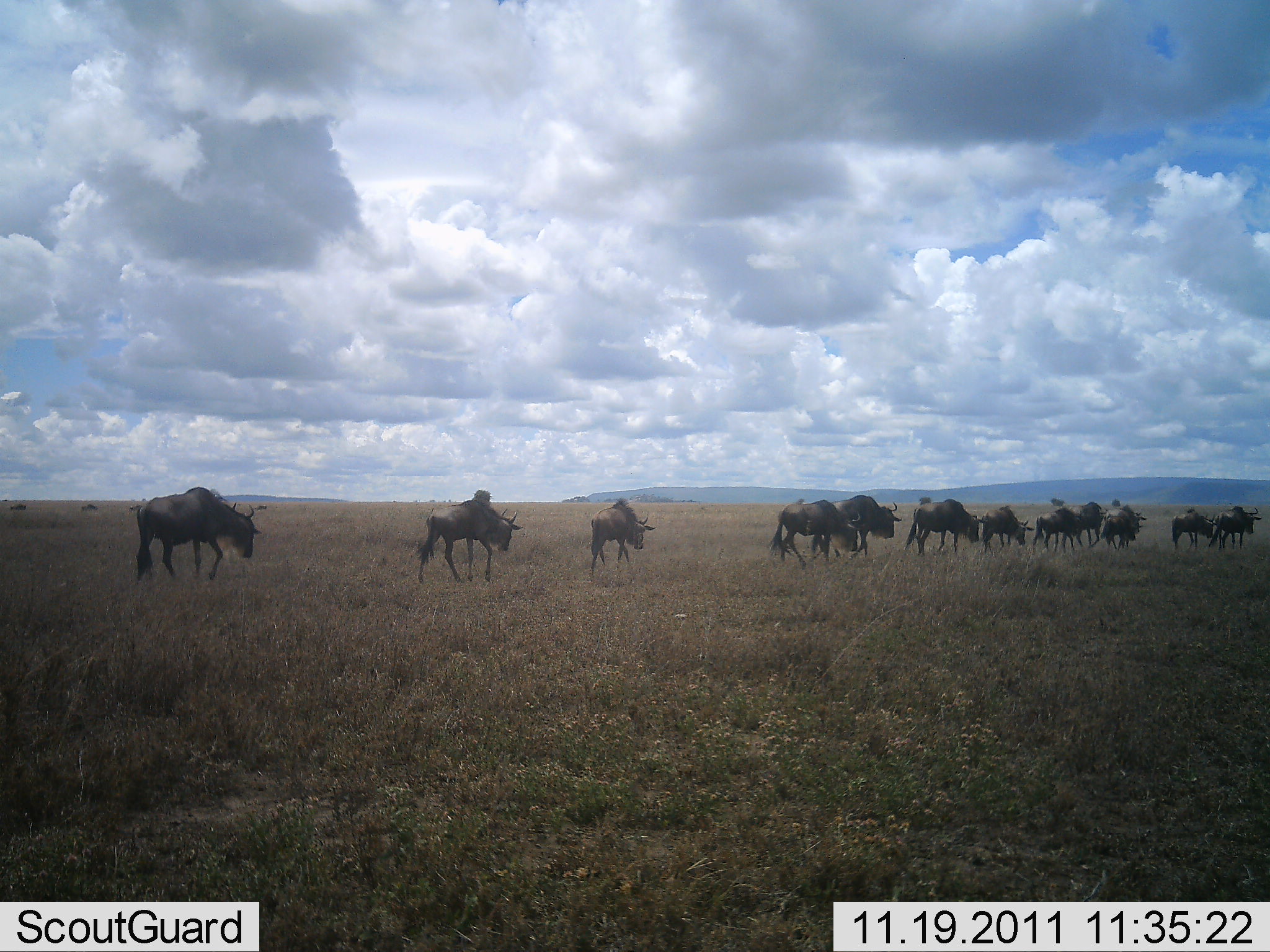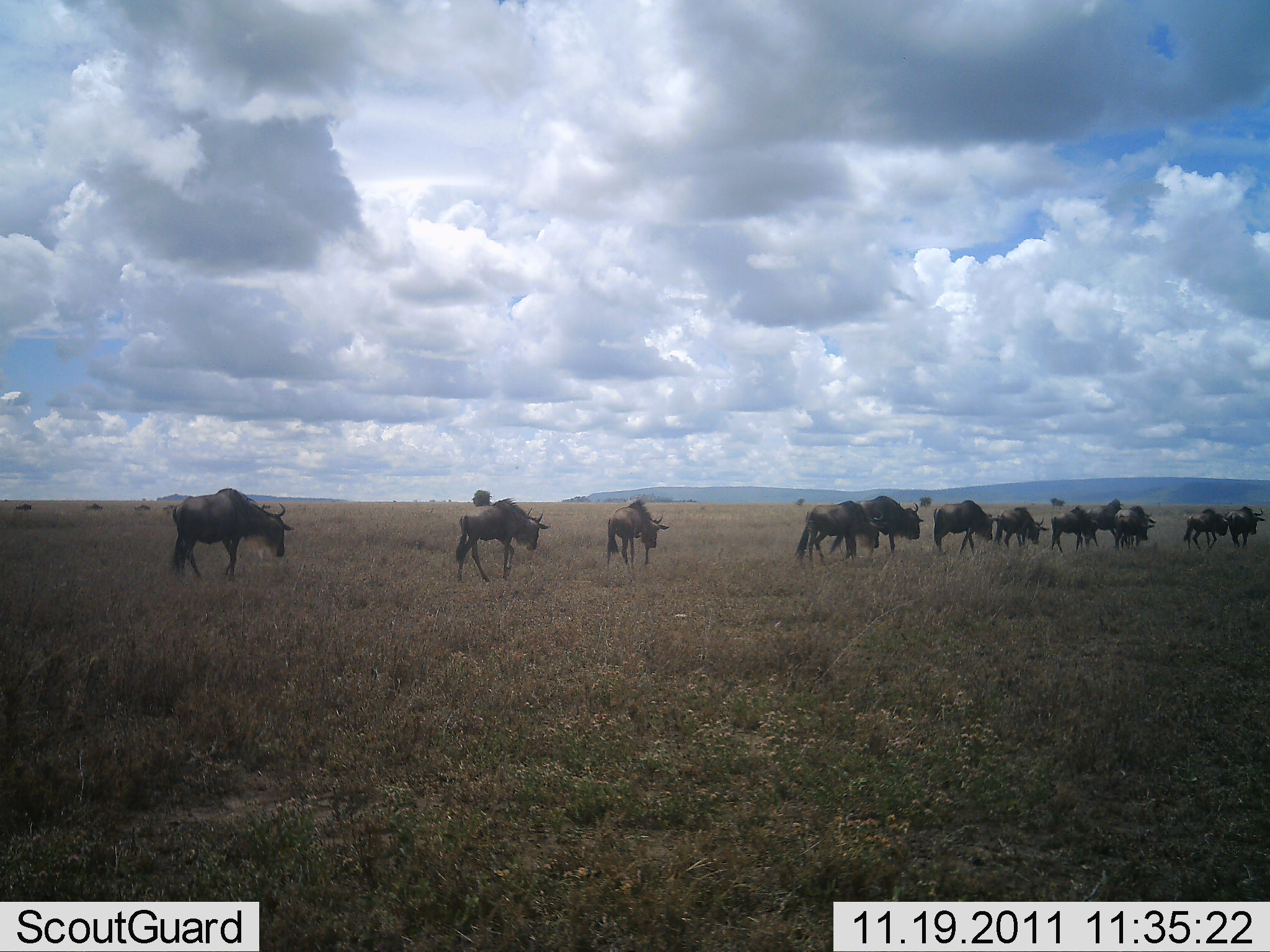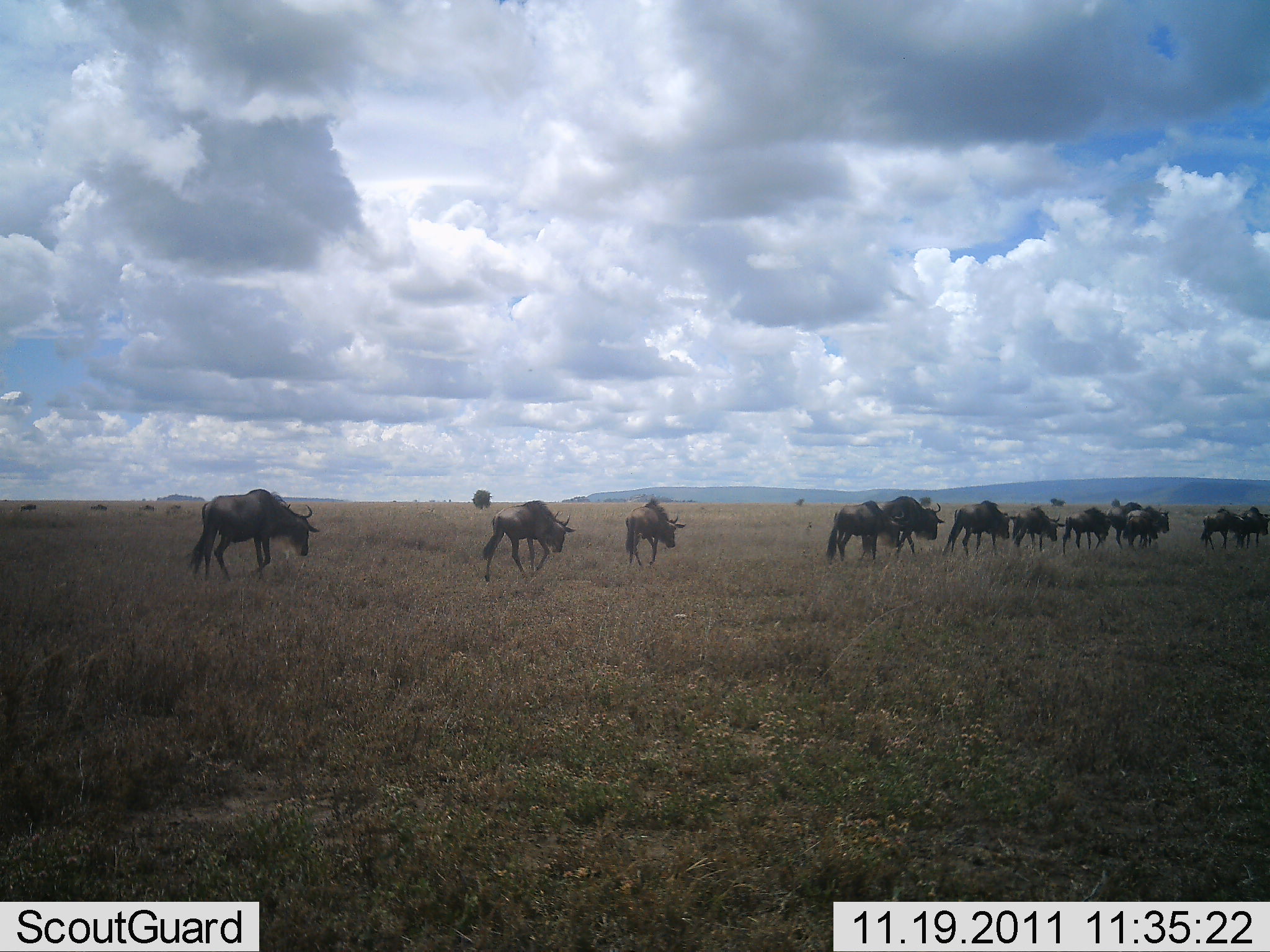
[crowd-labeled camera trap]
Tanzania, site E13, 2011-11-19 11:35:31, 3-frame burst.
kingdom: Animalia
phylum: Chordata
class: Mammalia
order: Artiodactyla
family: Bovidae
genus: Connochaetes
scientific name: Connochaetes taurinus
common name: blue wildebeest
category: wildebeest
Wildebeest (blue wildebeest) (Connochaetes taurinus), count 11-50. Behavior (volunteer vote fractions): standing 8%, resting 0%, moving 100%, interacting 0%. Young present (vote fraction): 0%. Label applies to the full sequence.